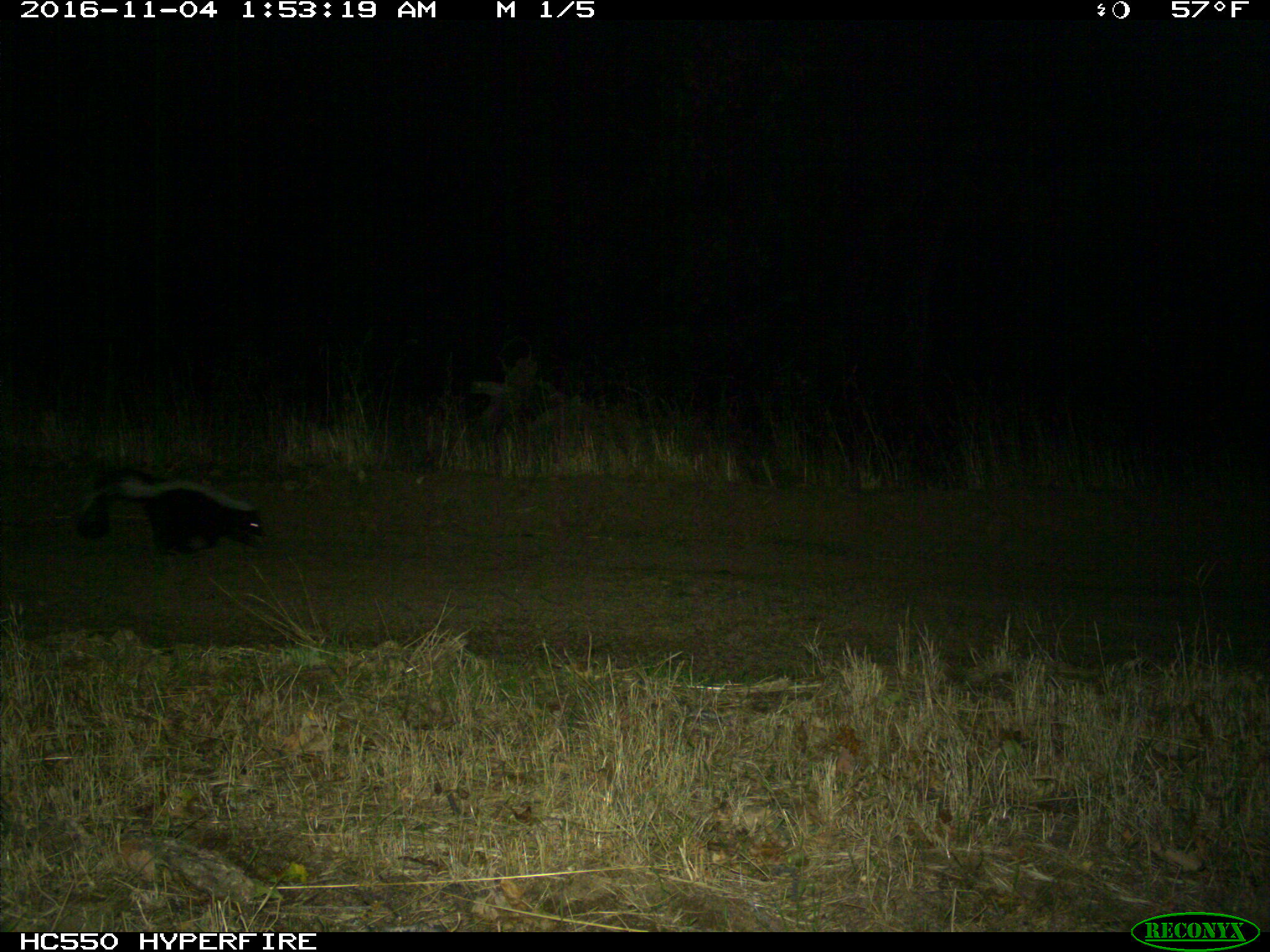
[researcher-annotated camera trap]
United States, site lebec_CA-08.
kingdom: Animalia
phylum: Chordata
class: Mammalia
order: Carnivora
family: Mephitidae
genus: Mephitis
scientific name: Mephitis mephitis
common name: striped skunk